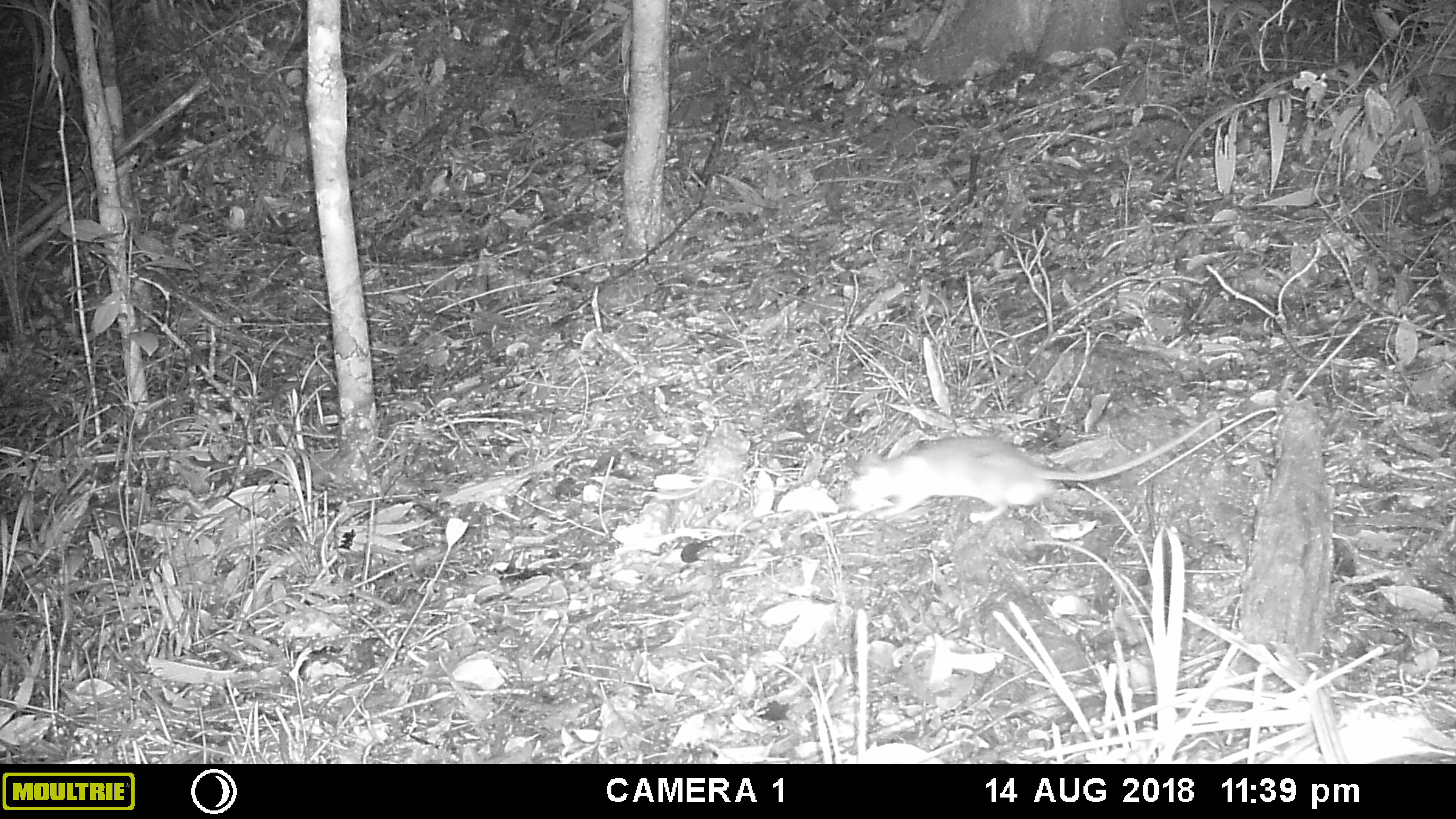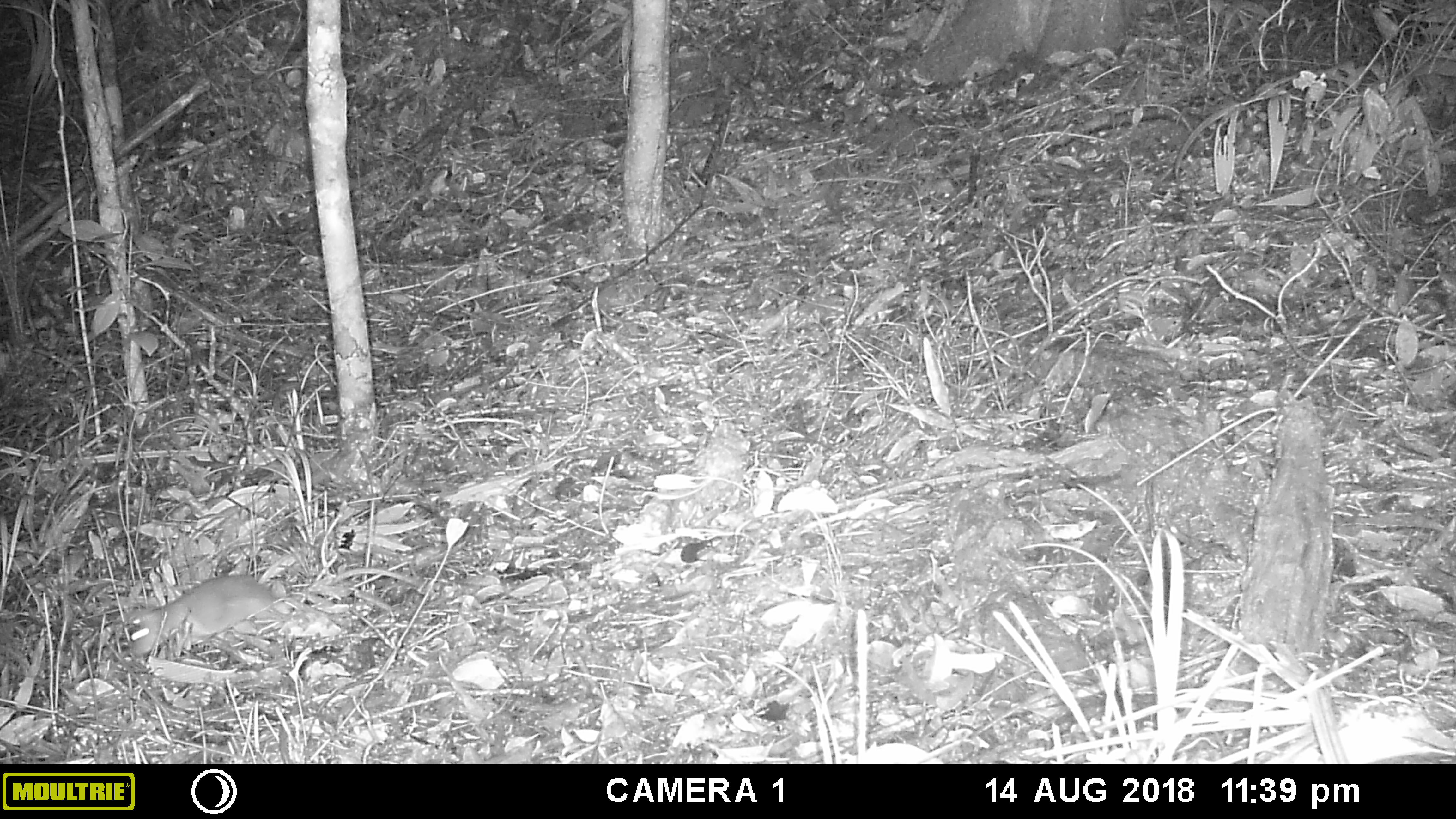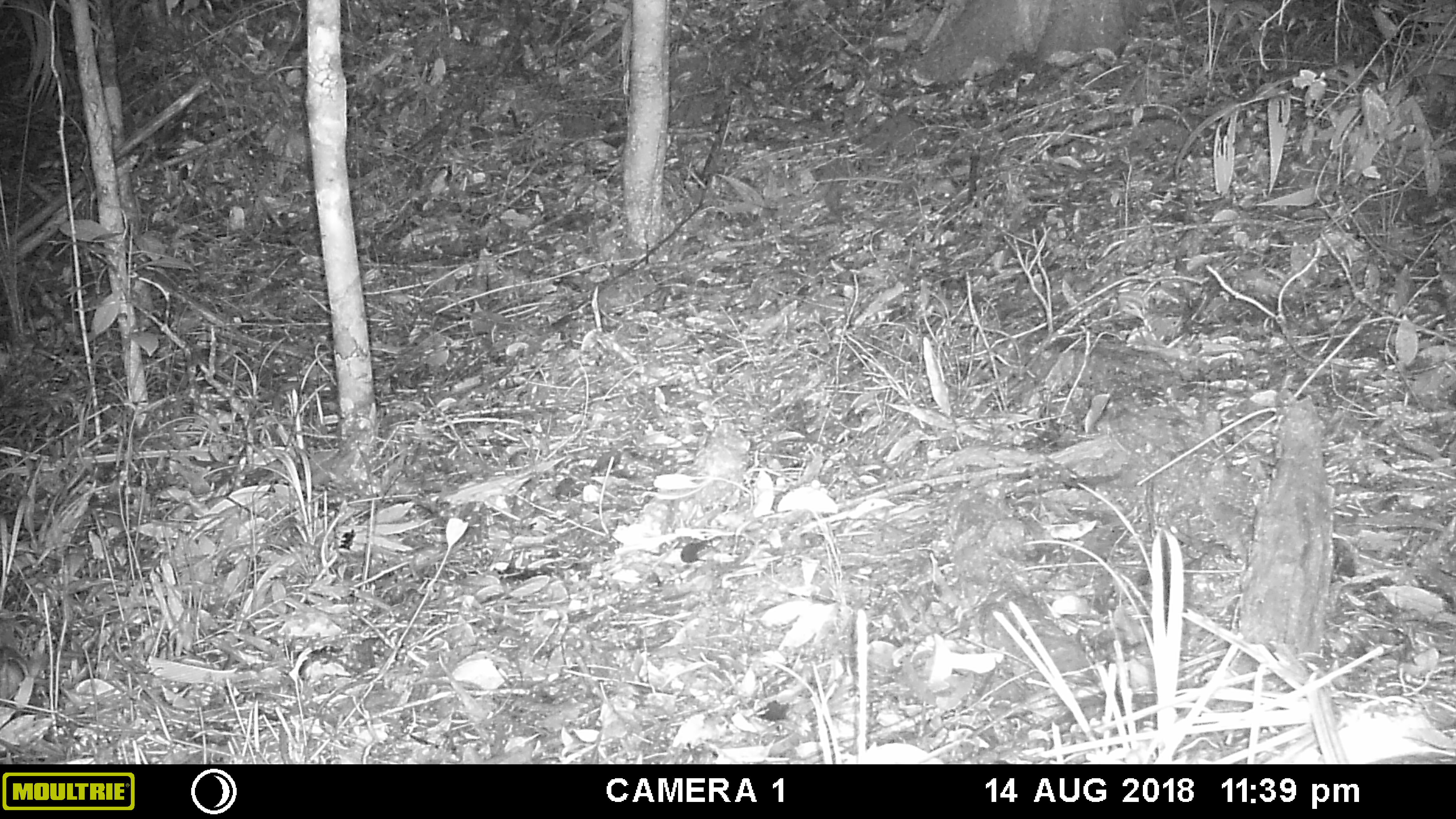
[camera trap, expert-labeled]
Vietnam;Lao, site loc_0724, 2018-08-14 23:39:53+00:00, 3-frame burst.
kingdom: Animalia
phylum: Chordata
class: Mammalia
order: Rodentia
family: Muridae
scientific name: Muridae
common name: old-world mice and rats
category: unidentified murid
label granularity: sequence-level